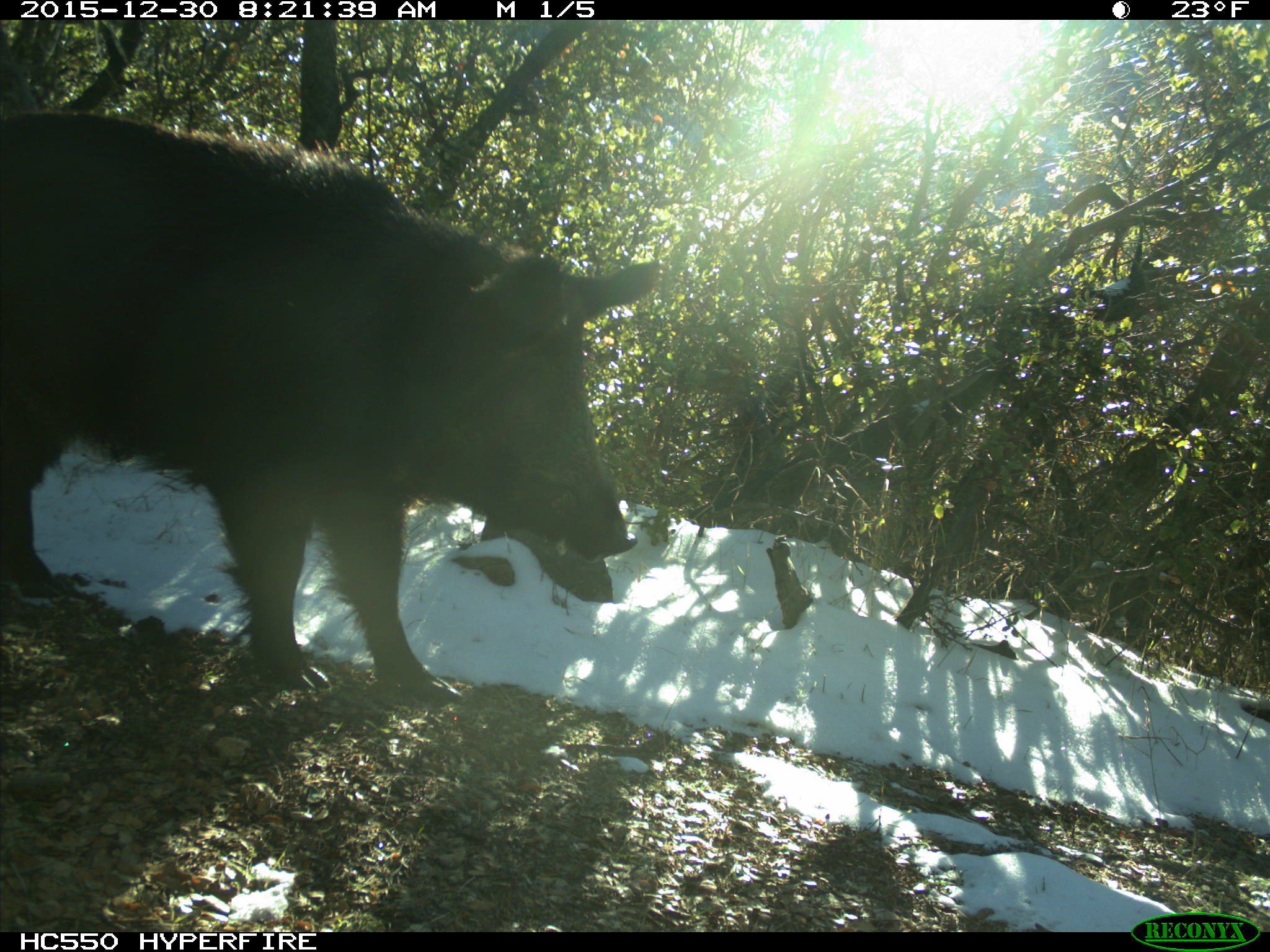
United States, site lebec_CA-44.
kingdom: Animalia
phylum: Chordata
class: Mammalia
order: Artiodactyla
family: Suidae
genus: Sus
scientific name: Sus scrofa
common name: wild boar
Sus scrofa (wild boar).